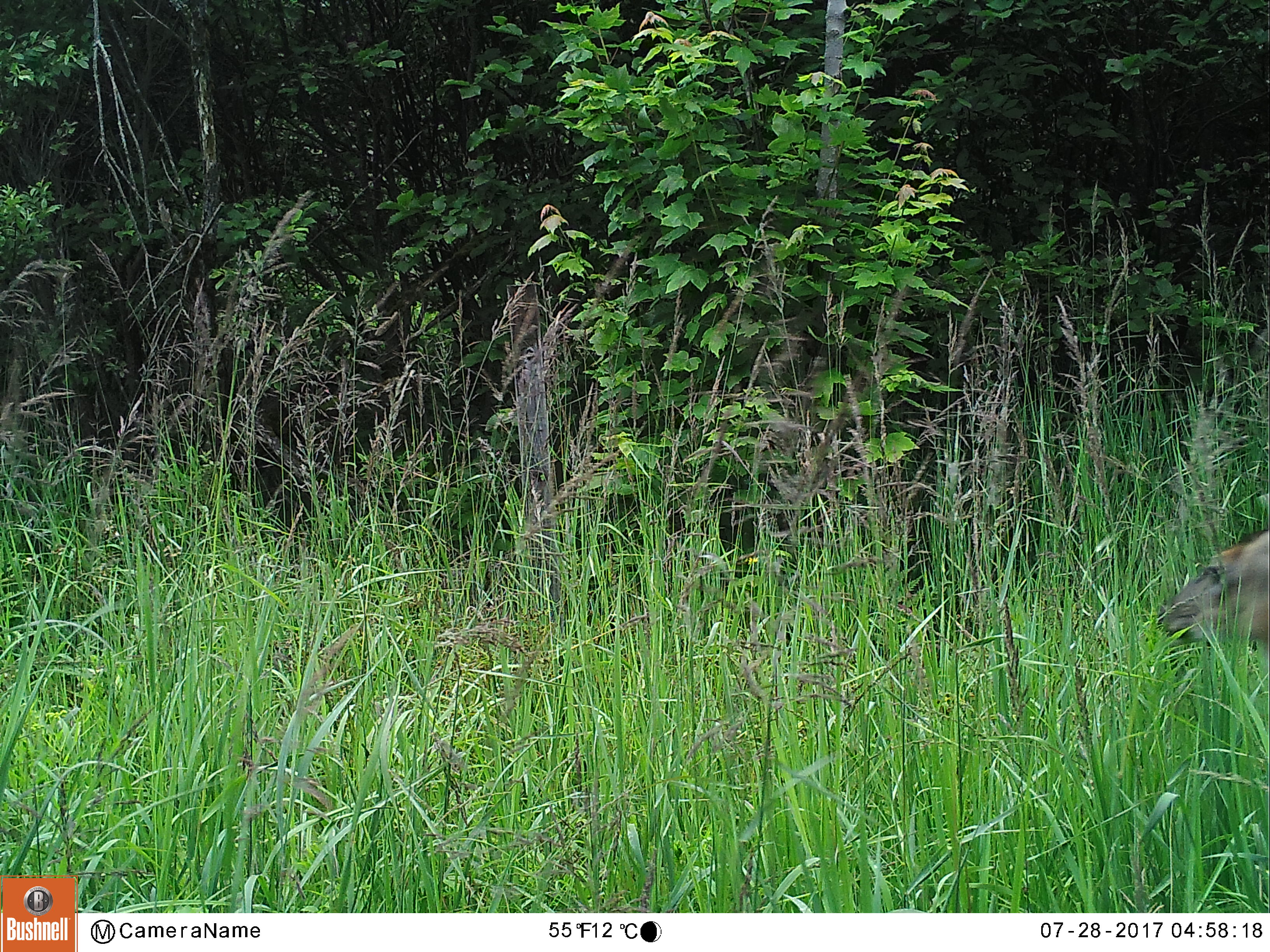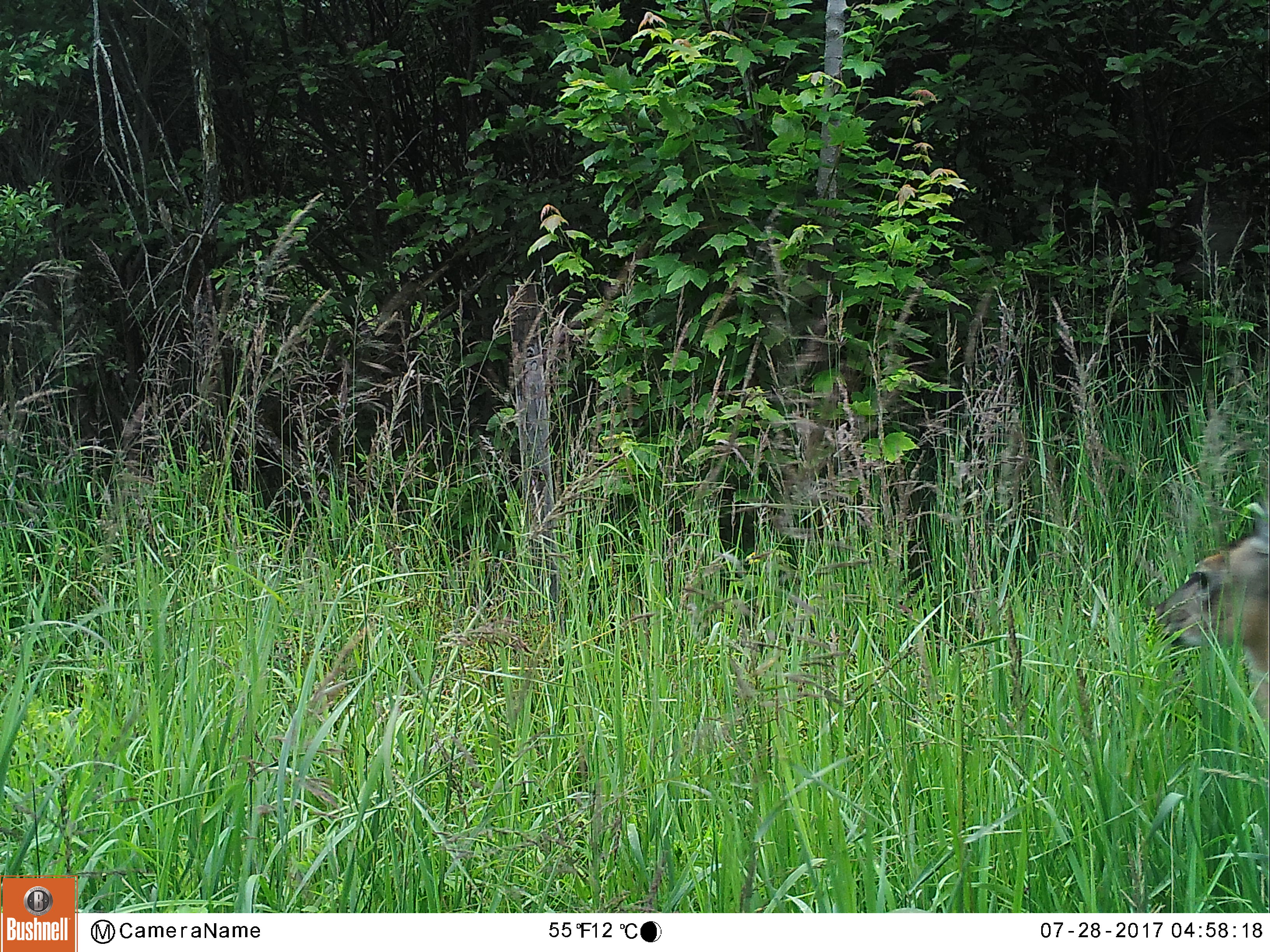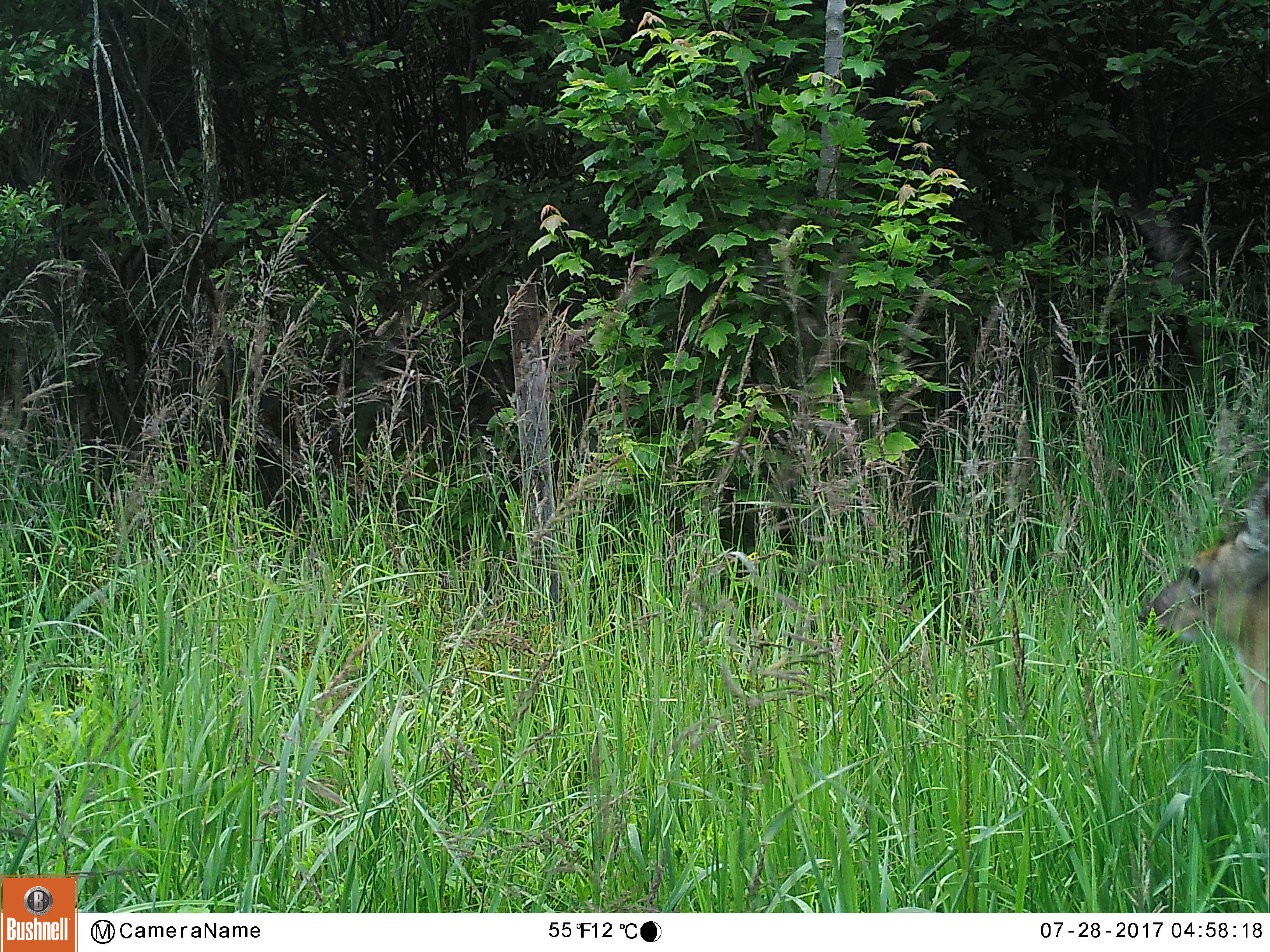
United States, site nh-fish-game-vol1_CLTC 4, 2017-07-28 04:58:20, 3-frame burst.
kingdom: Animalia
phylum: Chordata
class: Mammalia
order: Artiodactyla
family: Cervidae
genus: Odocoileus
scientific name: Odocoileus virginianus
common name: white-tailed deer